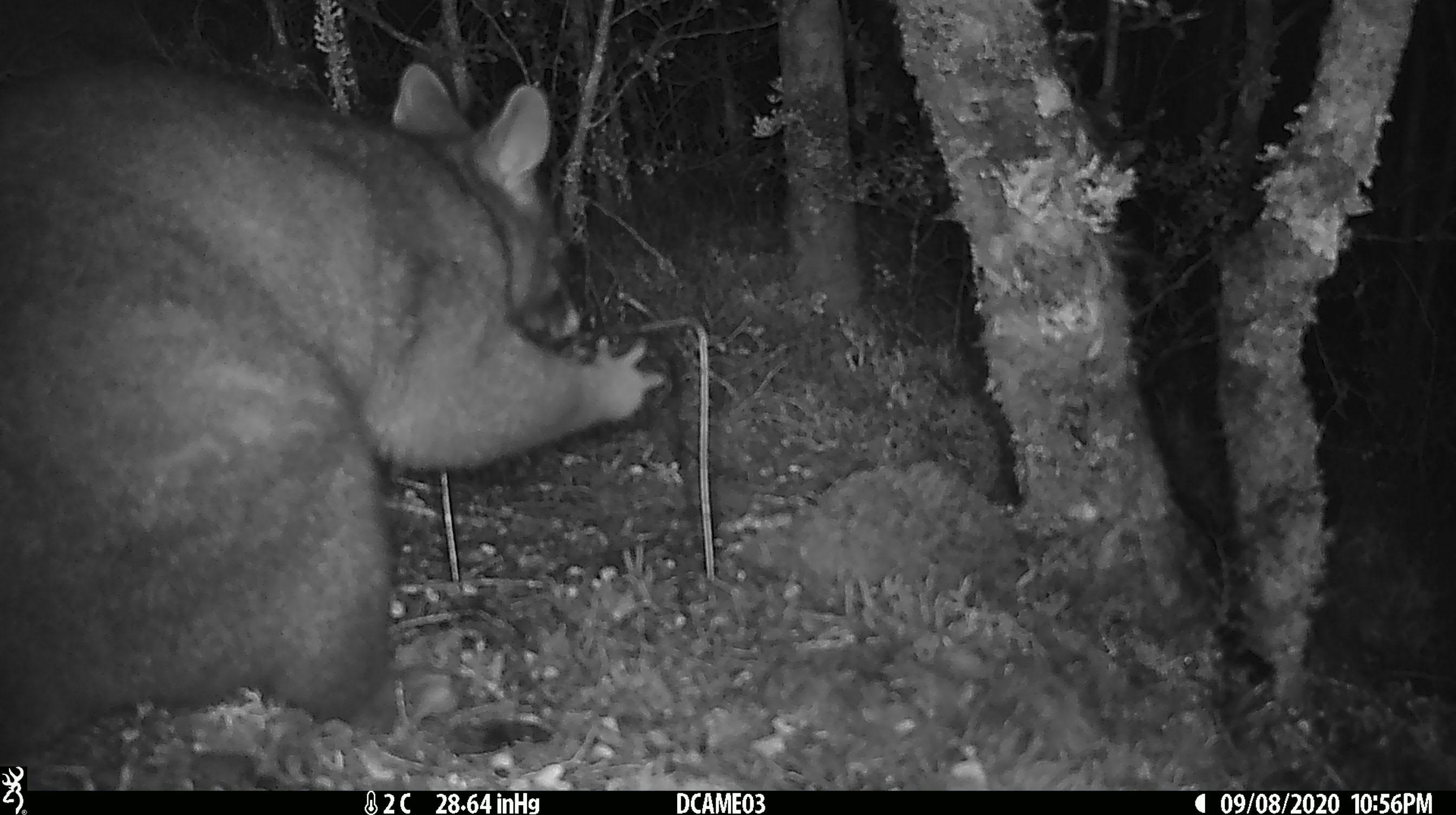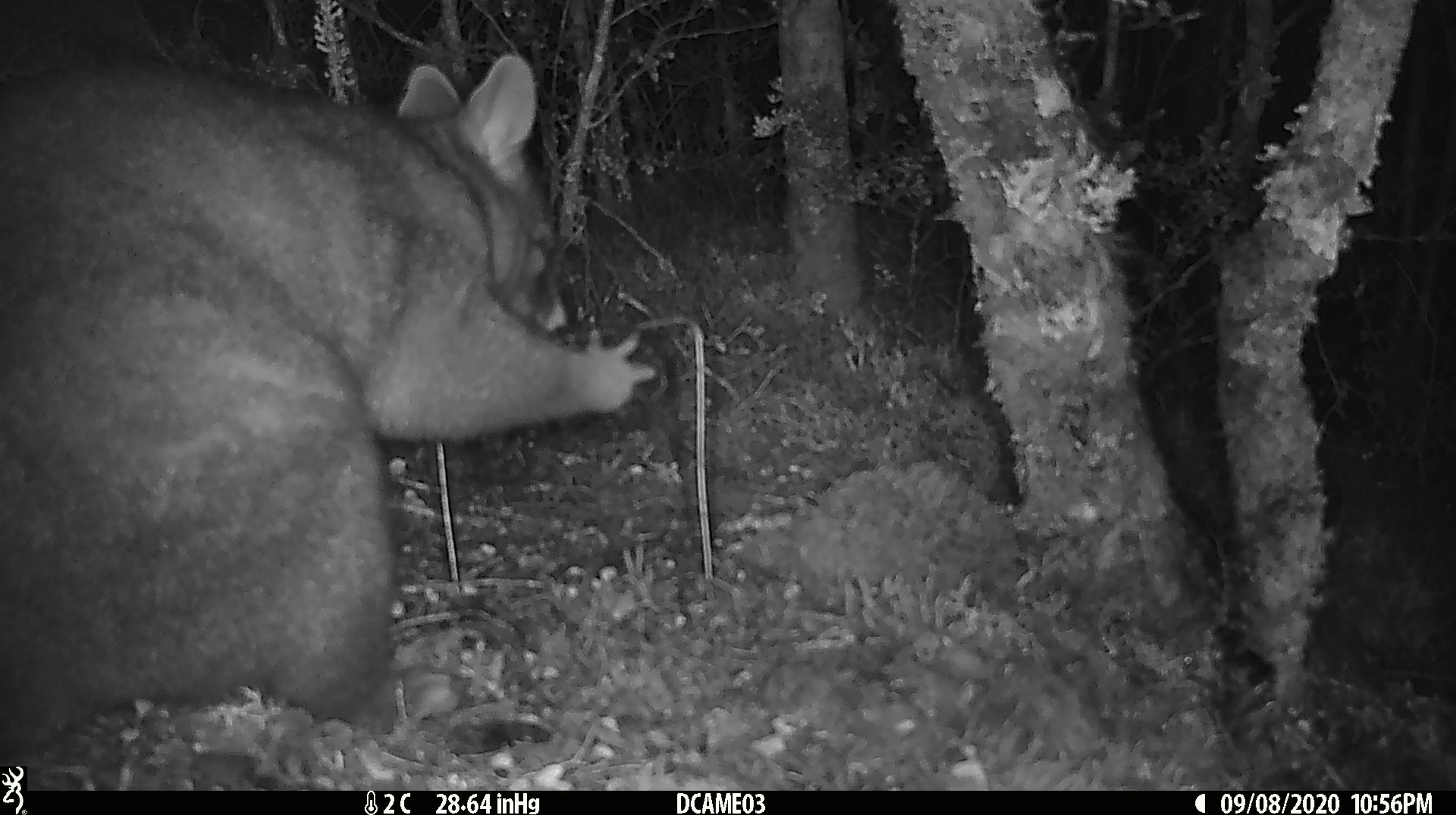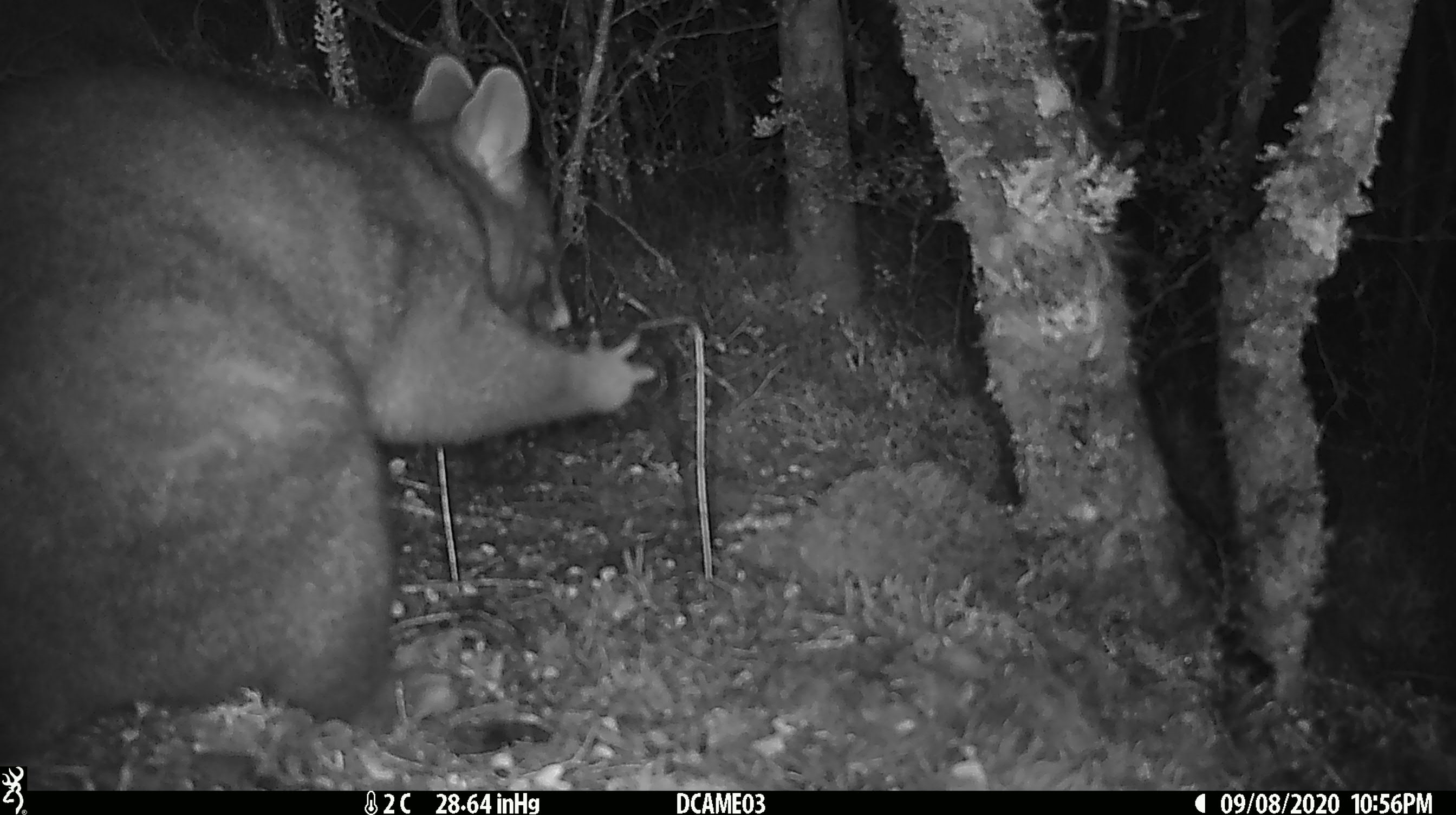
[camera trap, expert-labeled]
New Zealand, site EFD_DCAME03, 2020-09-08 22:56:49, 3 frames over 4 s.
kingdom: Animalia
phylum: Chordata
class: Mammalia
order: Diprotodontia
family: Phalangeridae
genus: Trichosurus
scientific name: Trichosurus vulpecula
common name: common brushtail possum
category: possum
Possum (common brushtail possum) (Trichosurus vulpecula).